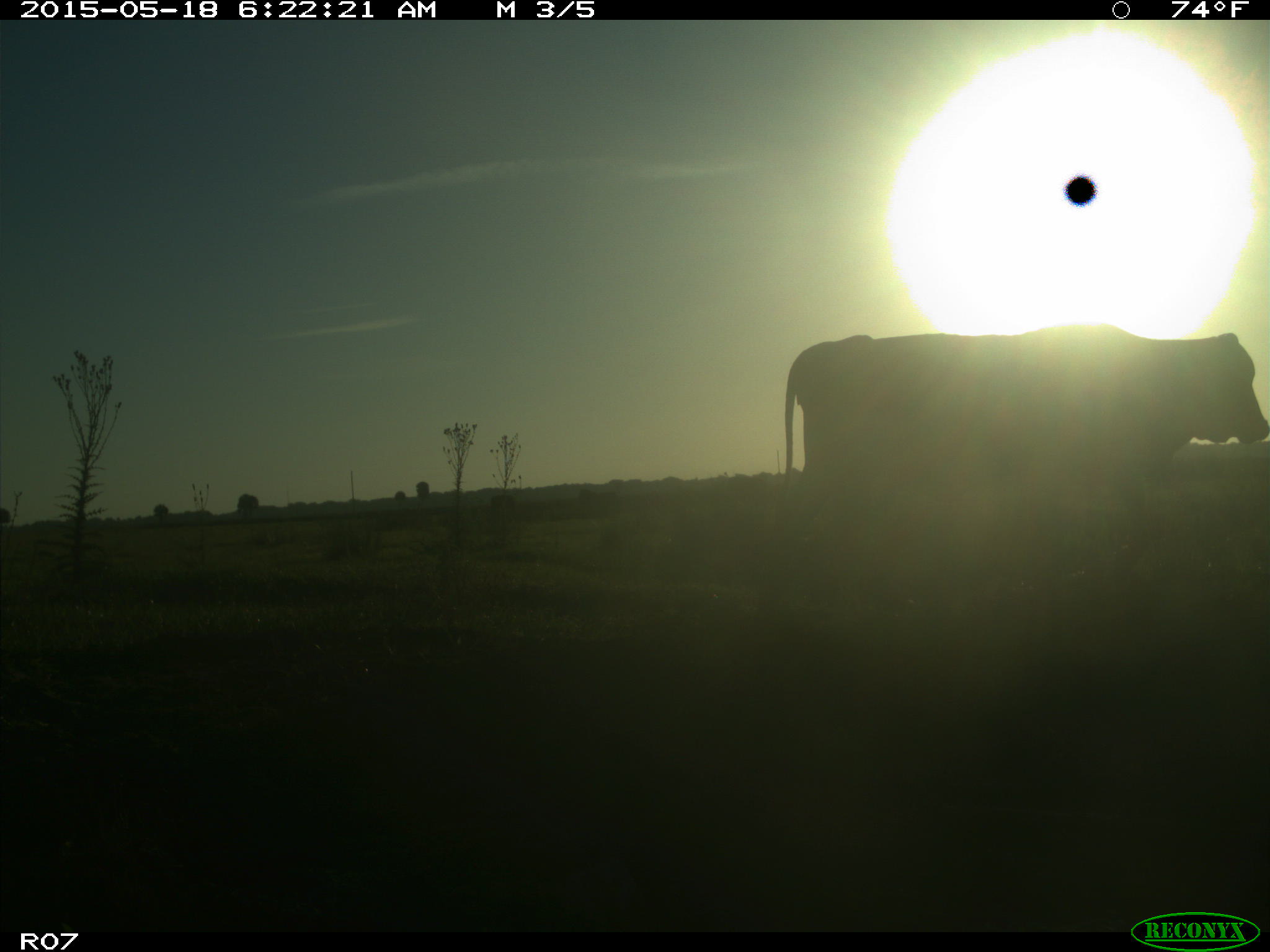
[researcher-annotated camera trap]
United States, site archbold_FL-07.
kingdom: Animalia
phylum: Chordata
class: Mammalia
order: Artiodactyla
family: Bovidae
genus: Bos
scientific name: Bos taurus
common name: domestic cow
Bos taurus (domestic cow).